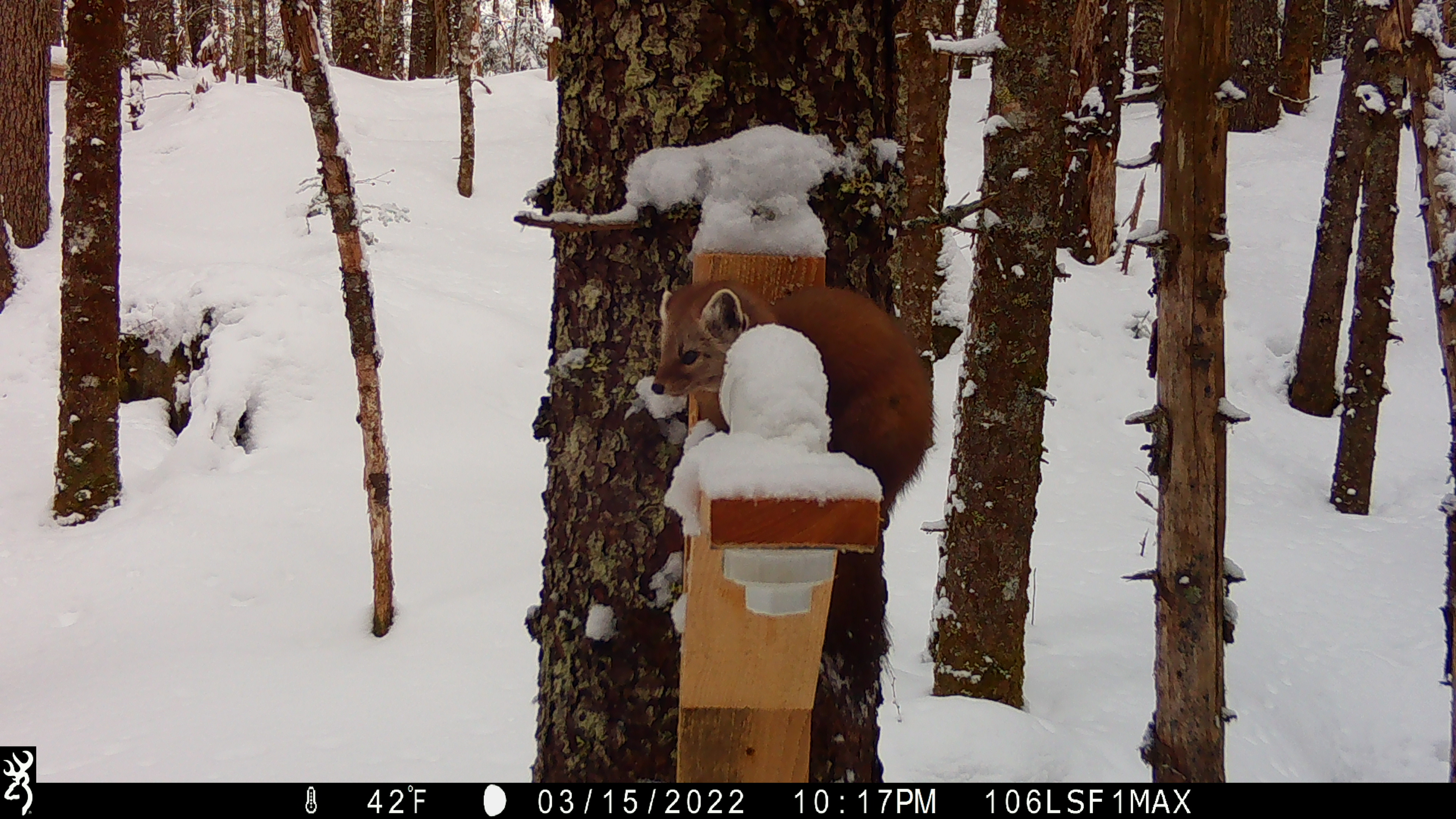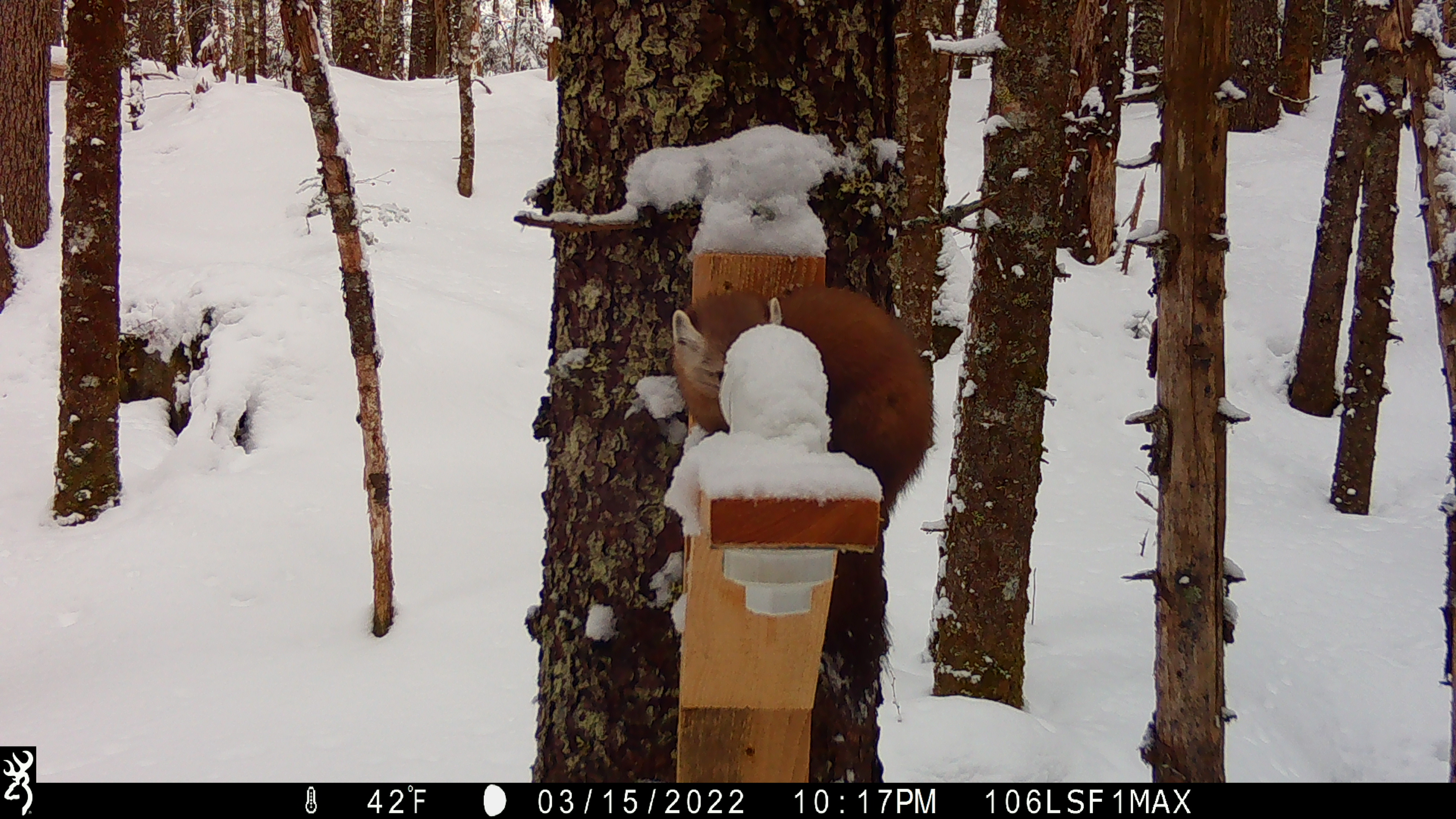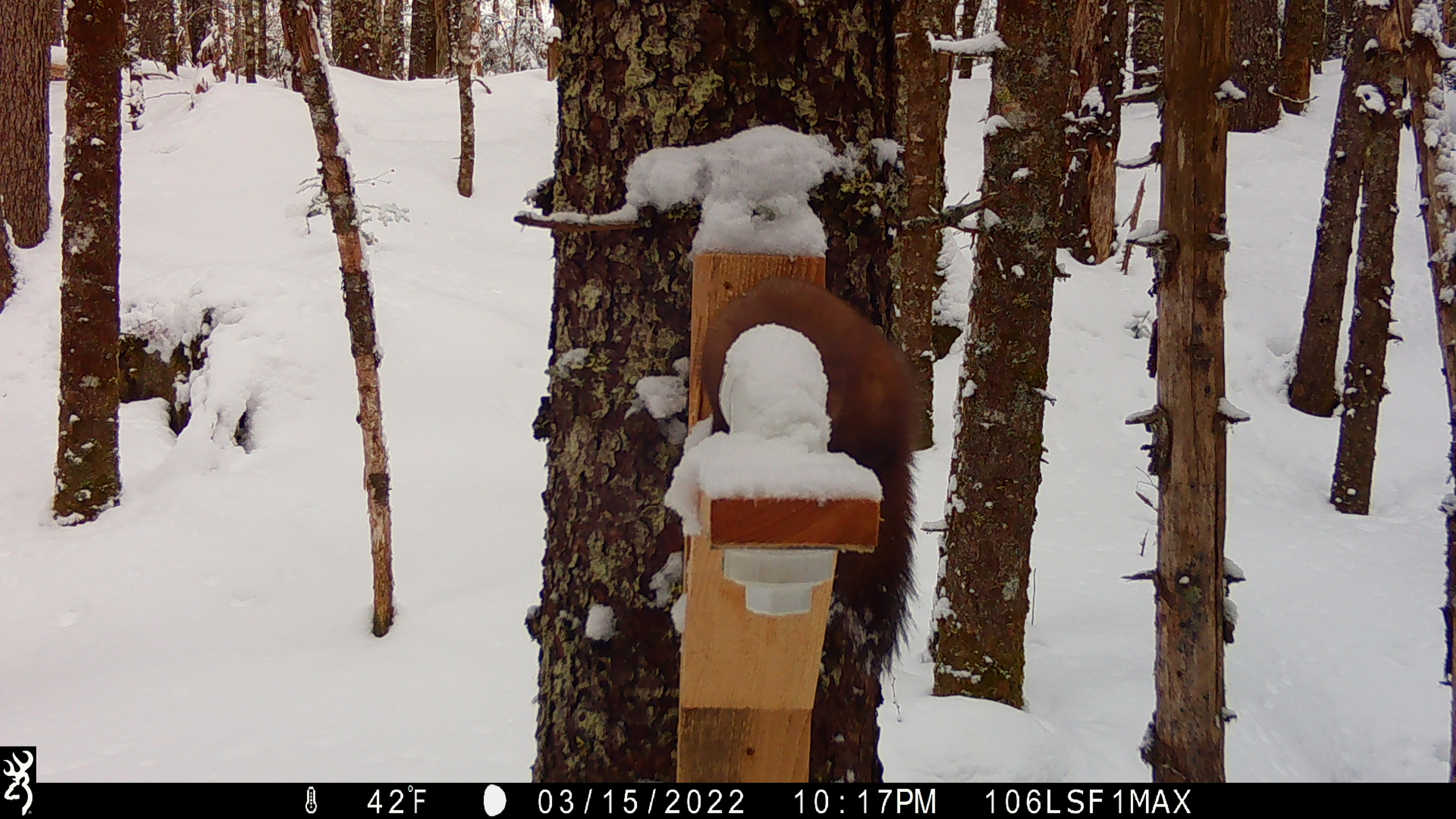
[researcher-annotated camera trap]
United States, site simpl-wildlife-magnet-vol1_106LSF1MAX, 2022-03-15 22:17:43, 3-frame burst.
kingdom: Animalia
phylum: Chordata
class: Mammalia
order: Carnivora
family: Mustelidae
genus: Martes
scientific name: Martes americana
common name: american marten